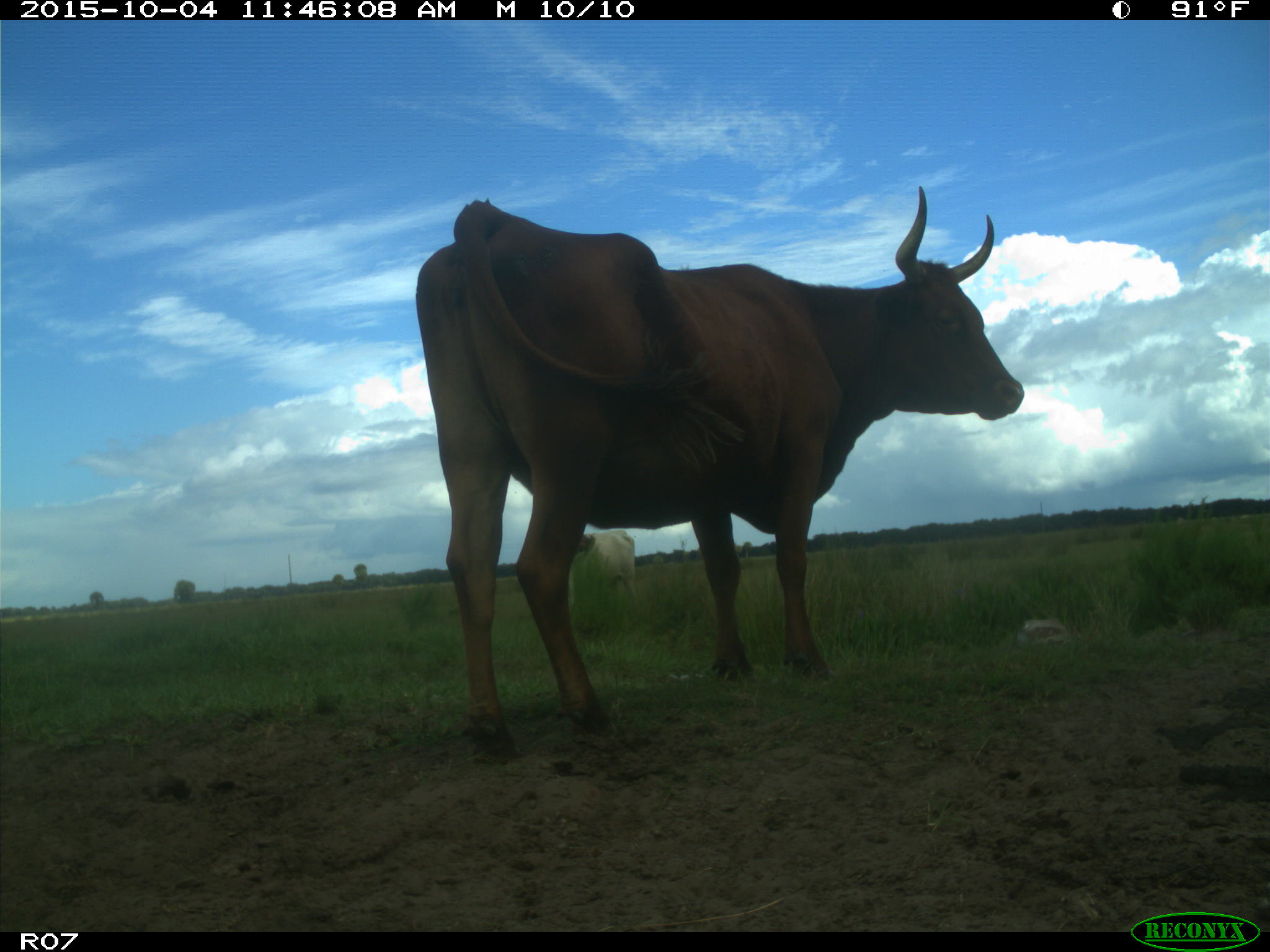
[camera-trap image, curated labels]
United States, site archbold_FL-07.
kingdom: Animalia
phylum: Chordata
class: Mammalia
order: Artiodactyla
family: Bovidae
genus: Bos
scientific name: Bos taurus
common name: domestic cow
Bos taurus (domestic cow).